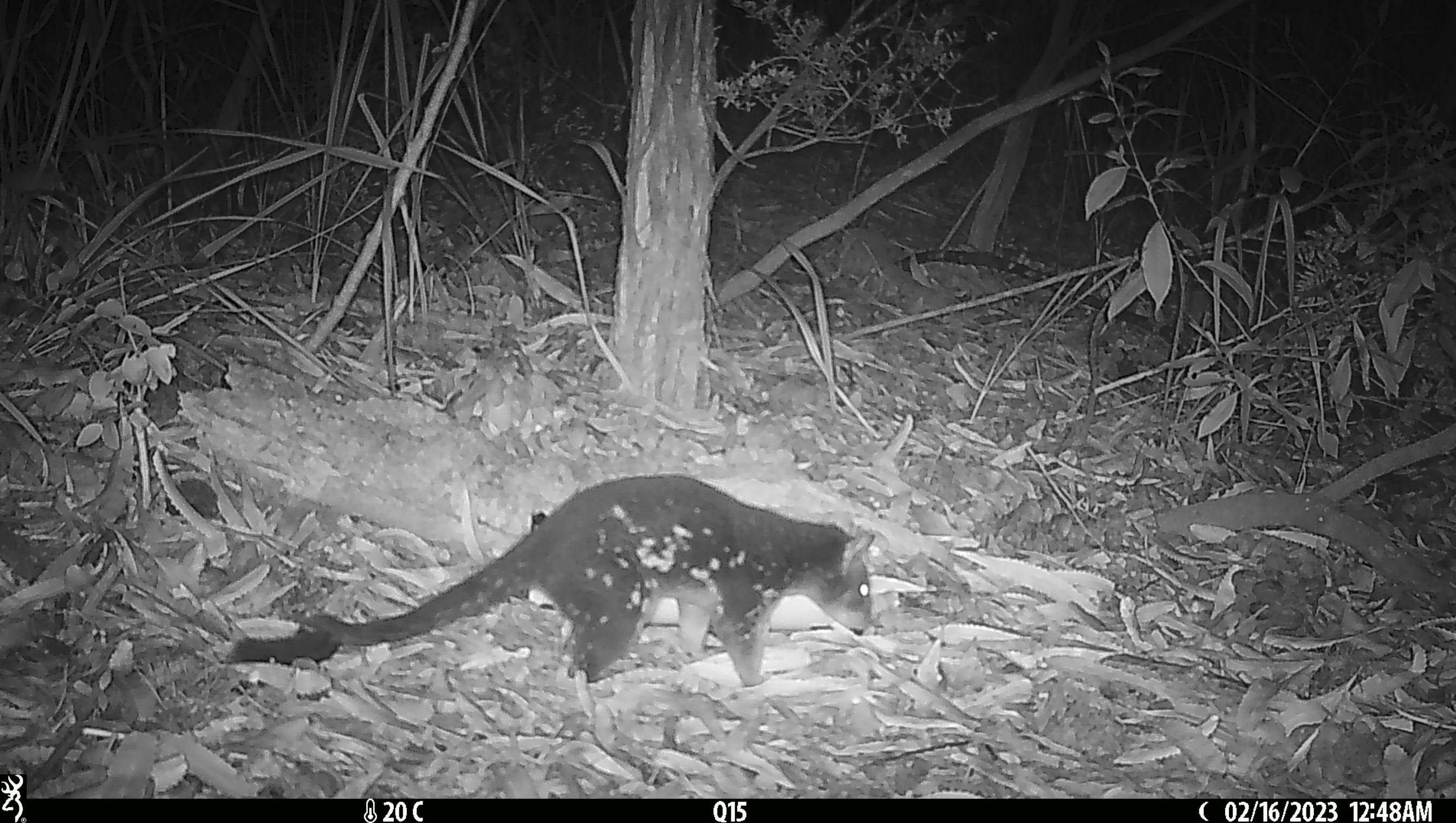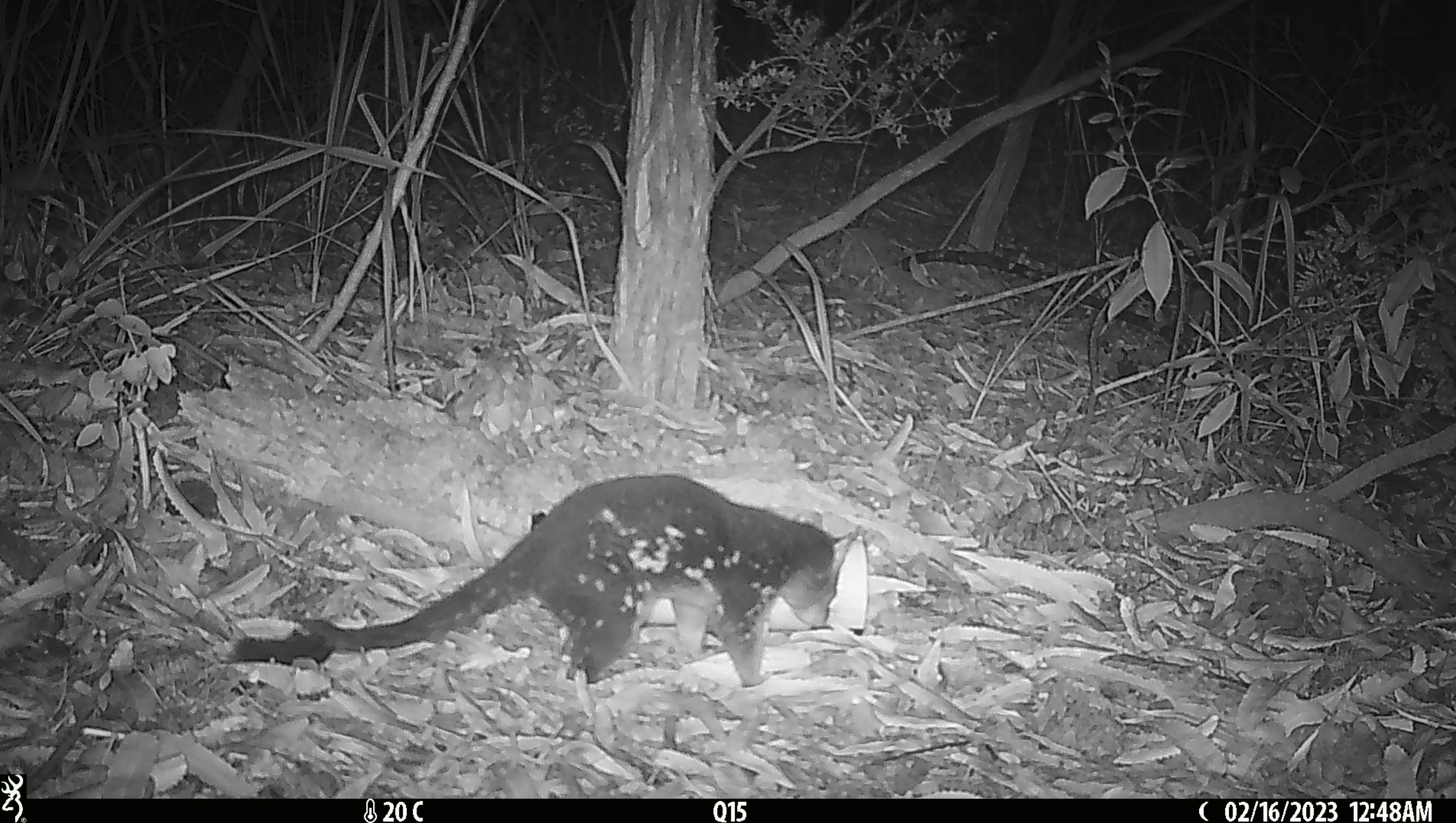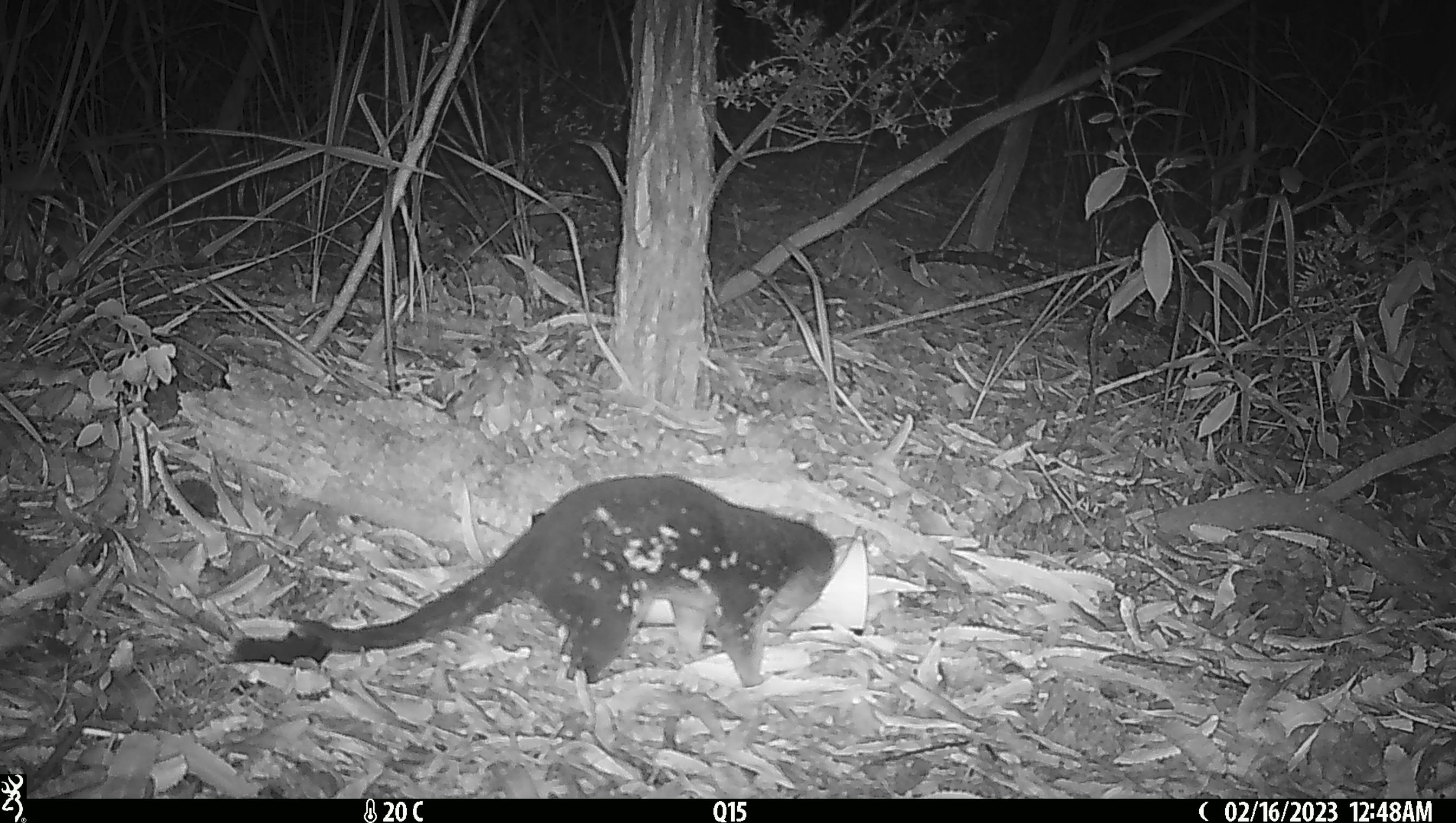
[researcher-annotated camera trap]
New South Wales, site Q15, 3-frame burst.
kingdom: Animalia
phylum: Chordata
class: Mammalia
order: Dasyuromorphia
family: Dasyuridae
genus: Dasyurus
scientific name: Dasyurus maculatus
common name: spotted-tailed quoll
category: quoll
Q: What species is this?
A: Quoll (spotted-tailed quoll) (Dasyurus maculatus).